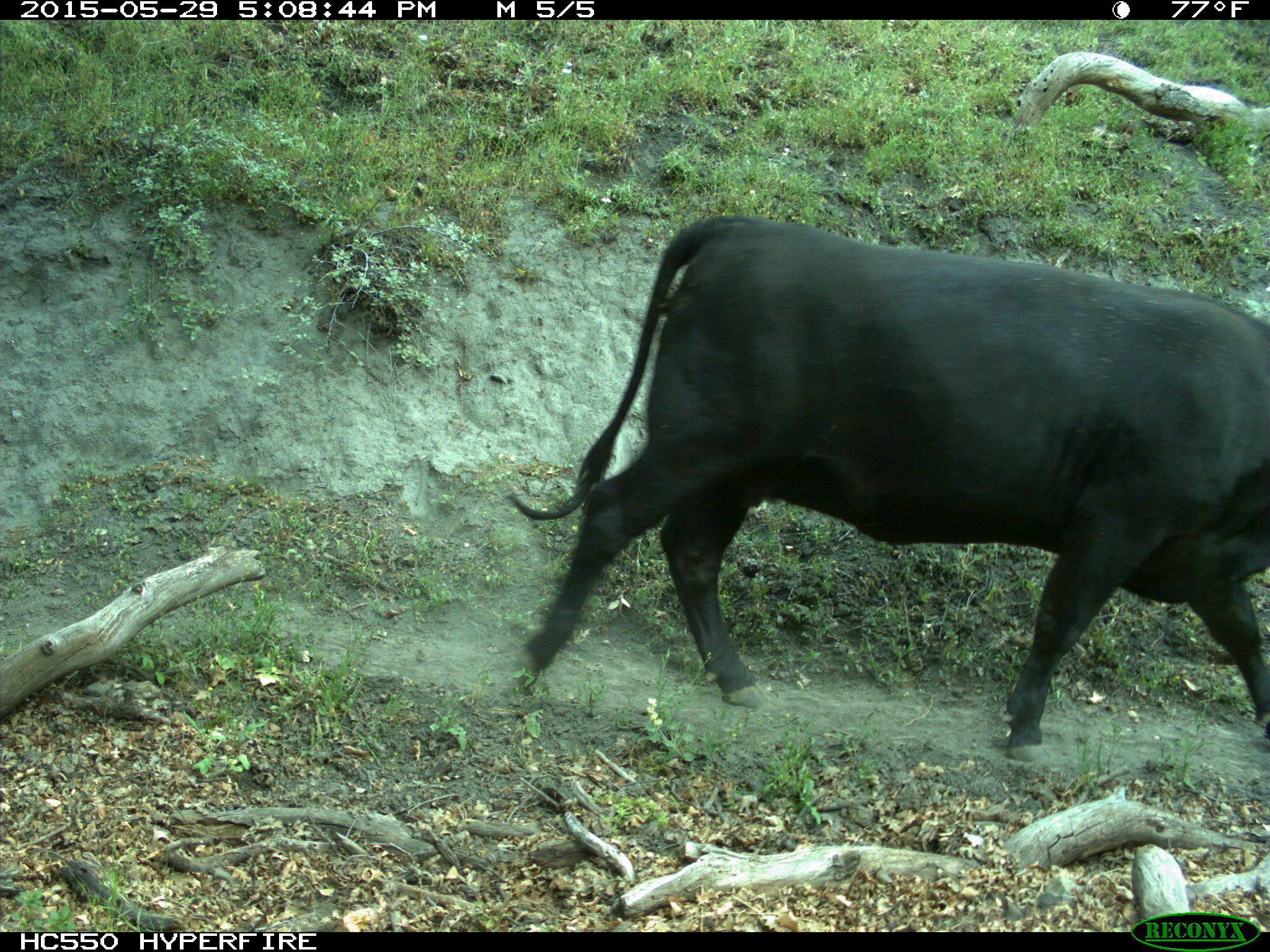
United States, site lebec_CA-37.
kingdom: Animalia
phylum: Chordata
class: Mammalia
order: Artiodactyla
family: Bovidae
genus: Bos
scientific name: Bos taurus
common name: domestic cow